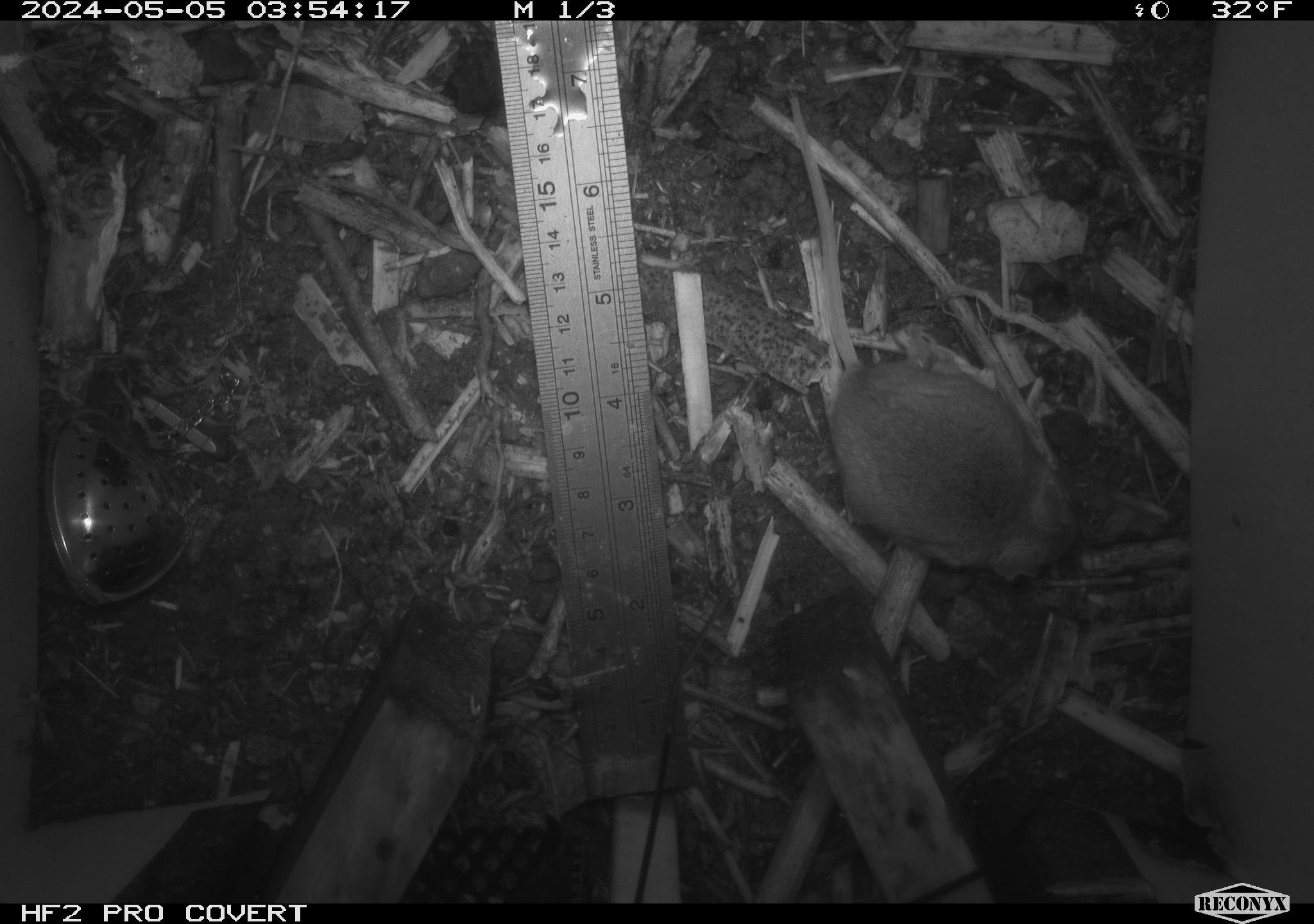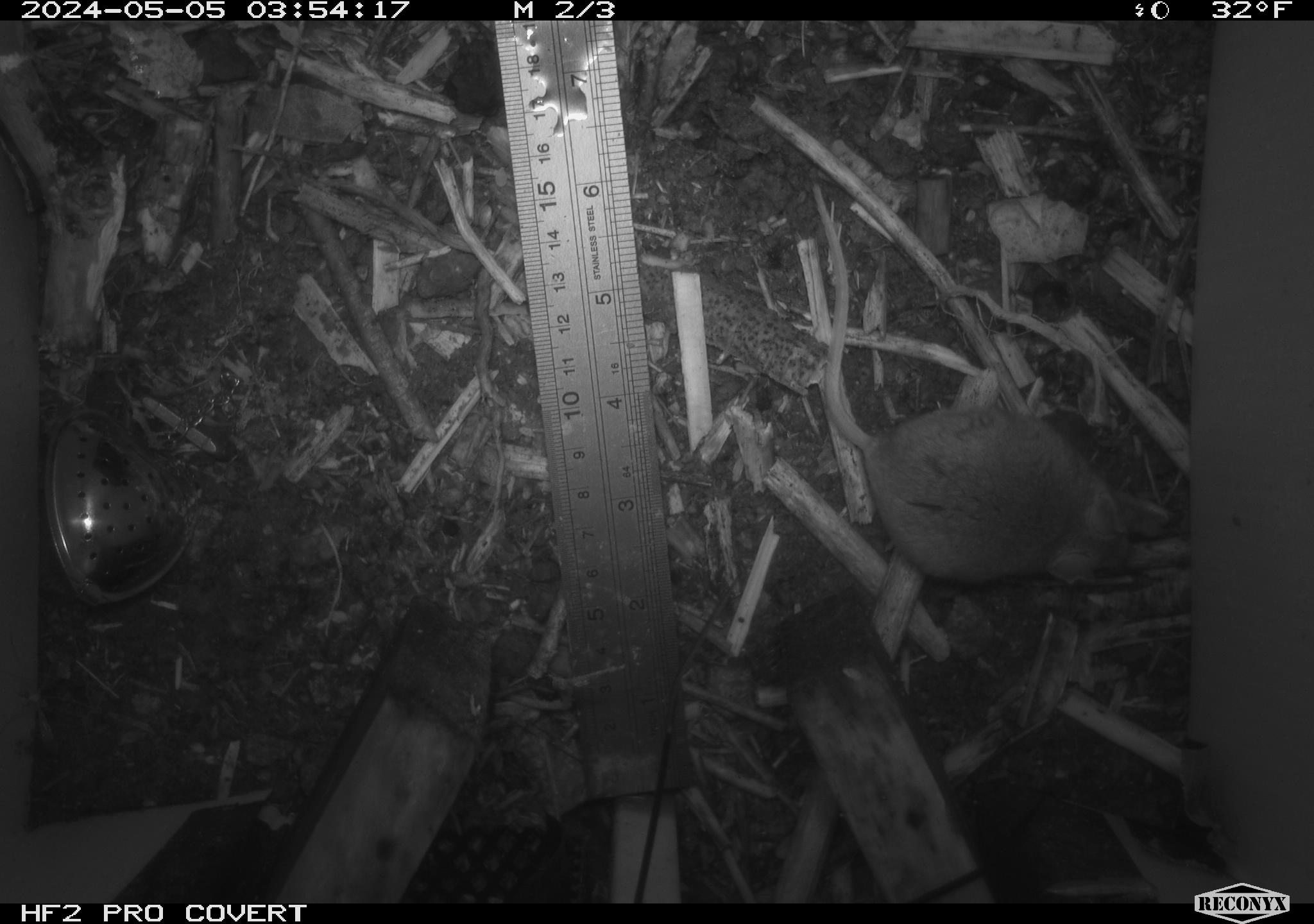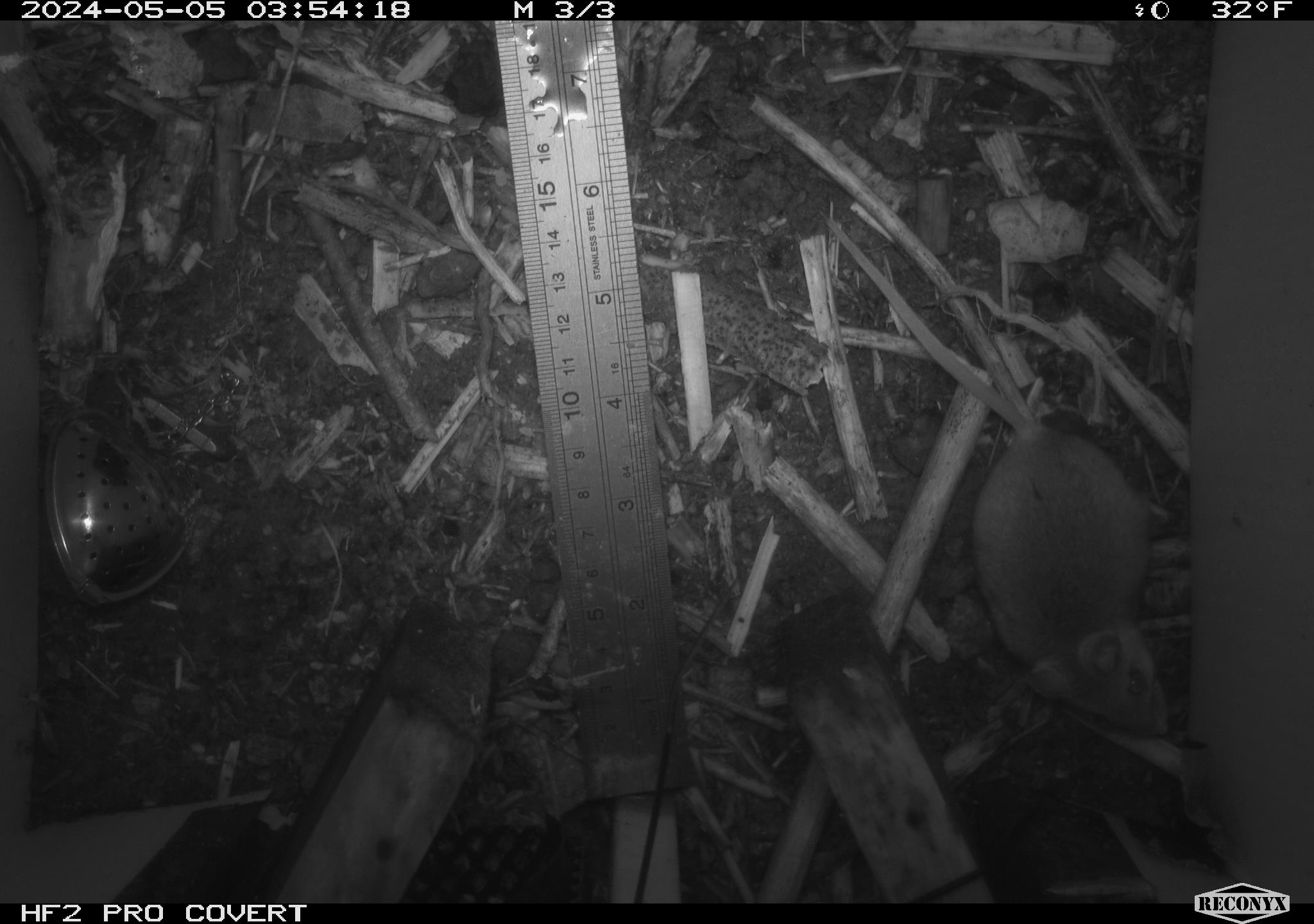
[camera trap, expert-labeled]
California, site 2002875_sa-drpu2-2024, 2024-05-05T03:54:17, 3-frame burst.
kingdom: Animalia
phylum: Chordata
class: Mammalia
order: Rodentia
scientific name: Rodentia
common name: mouse species